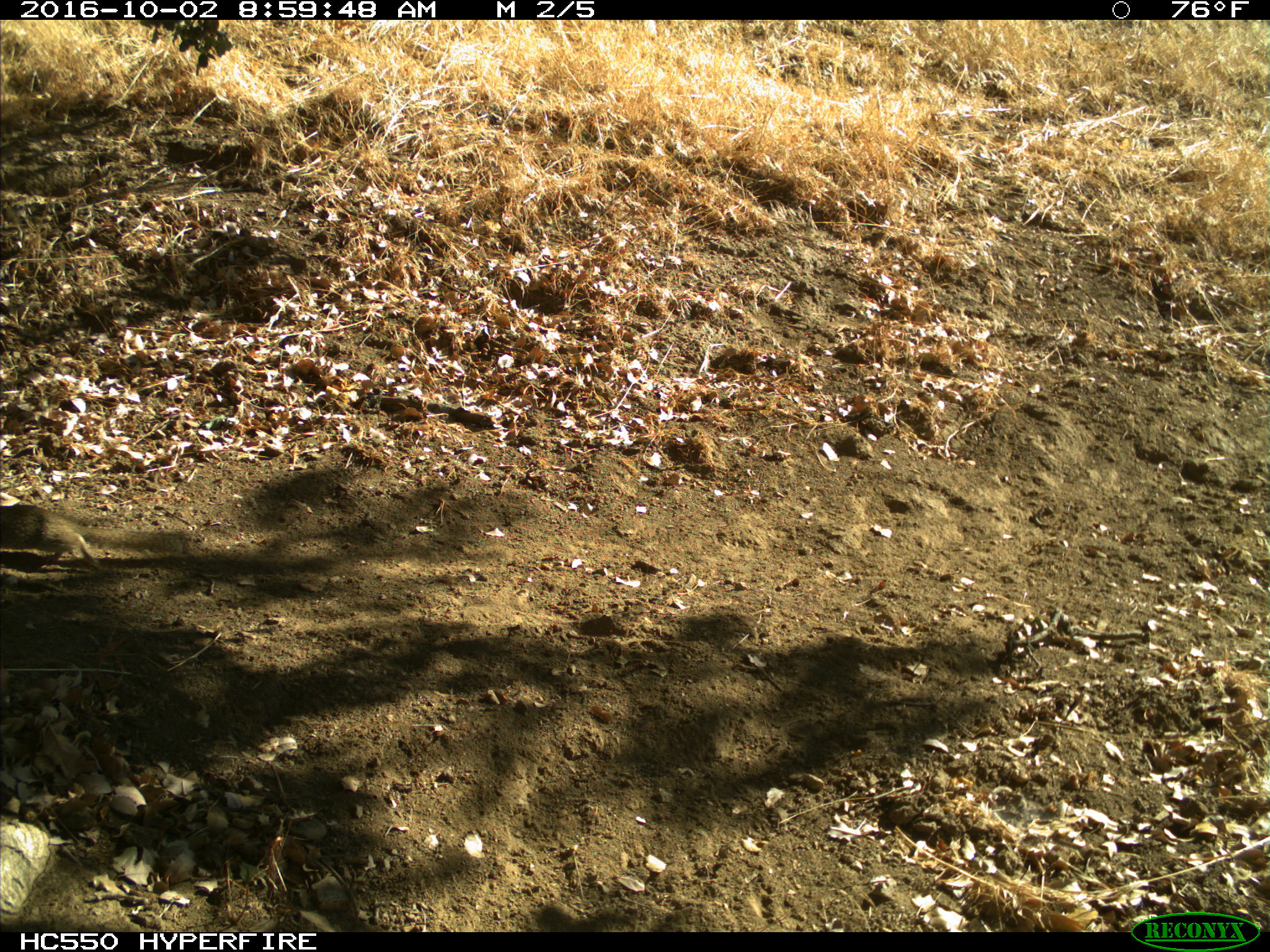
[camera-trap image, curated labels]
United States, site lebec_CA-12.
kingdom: Animalia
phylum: Chordata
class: Mammalia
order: Rodentia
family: Sciuridae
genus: Otospermophilus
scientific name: Otospermophilus beecheyi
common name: california ground squirrel